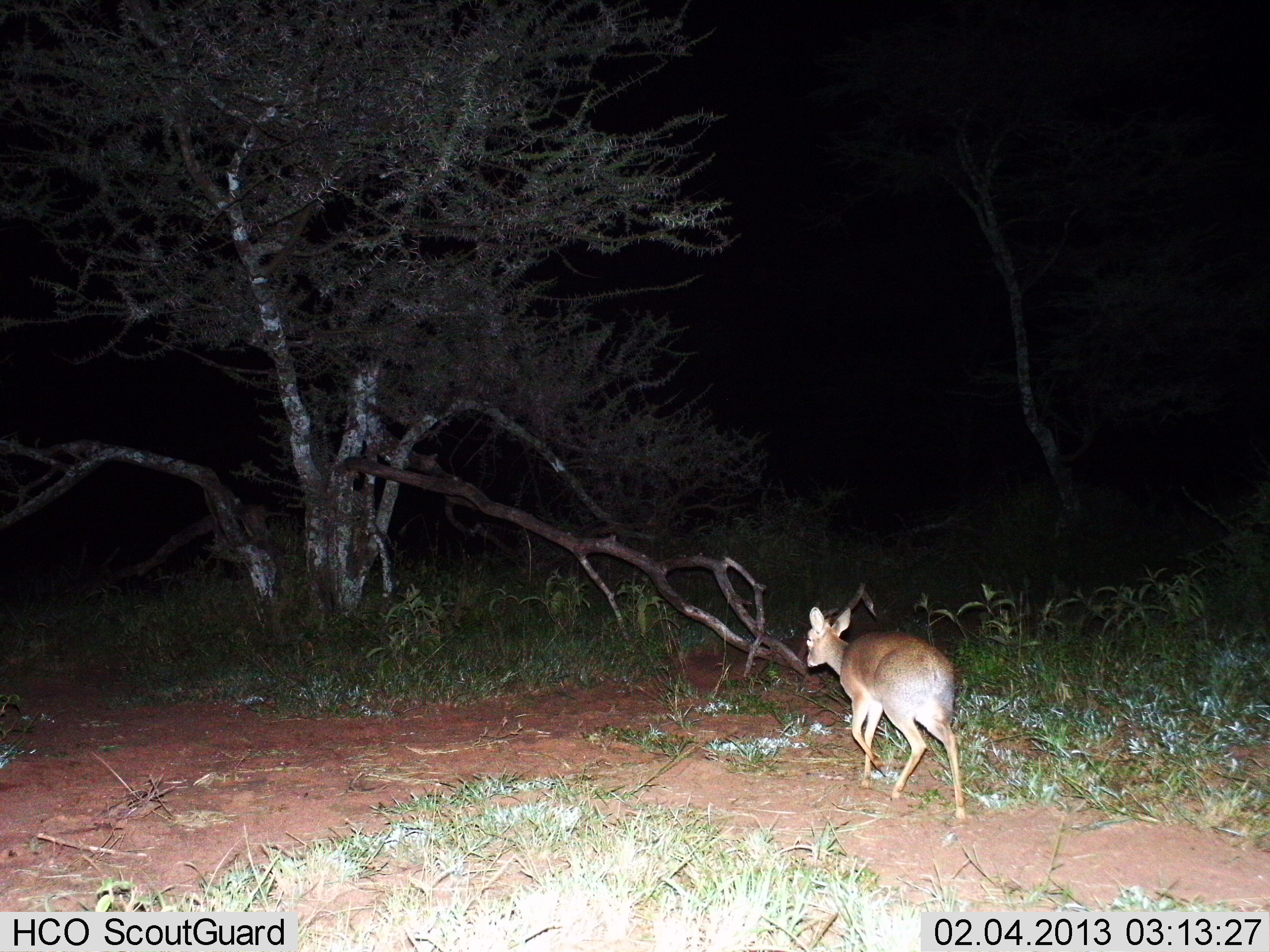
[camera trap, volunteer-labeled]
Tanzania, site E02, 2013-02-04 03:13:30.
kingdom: Animalia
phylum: Chordata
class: Mammalia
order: Artiodactyla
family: Bovidae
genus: Madoqua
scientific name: Madoqua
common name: dikdik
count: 1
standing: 0%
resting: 0%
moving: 100%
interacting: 0%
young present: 0%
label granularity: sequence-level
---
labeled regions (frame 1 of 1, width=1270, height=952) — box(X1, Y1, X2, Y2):
animal: box(805, 607, 967, 820)